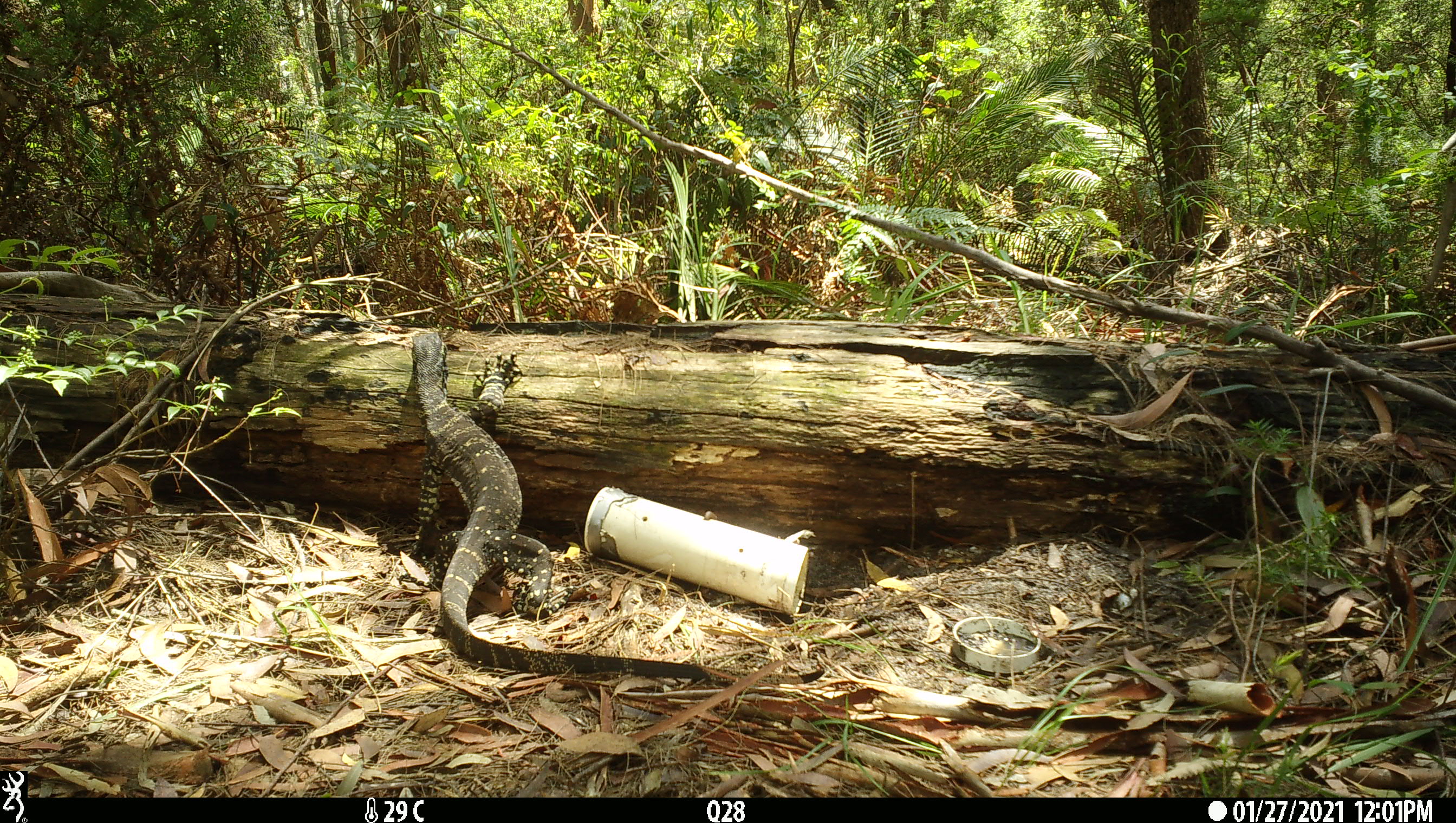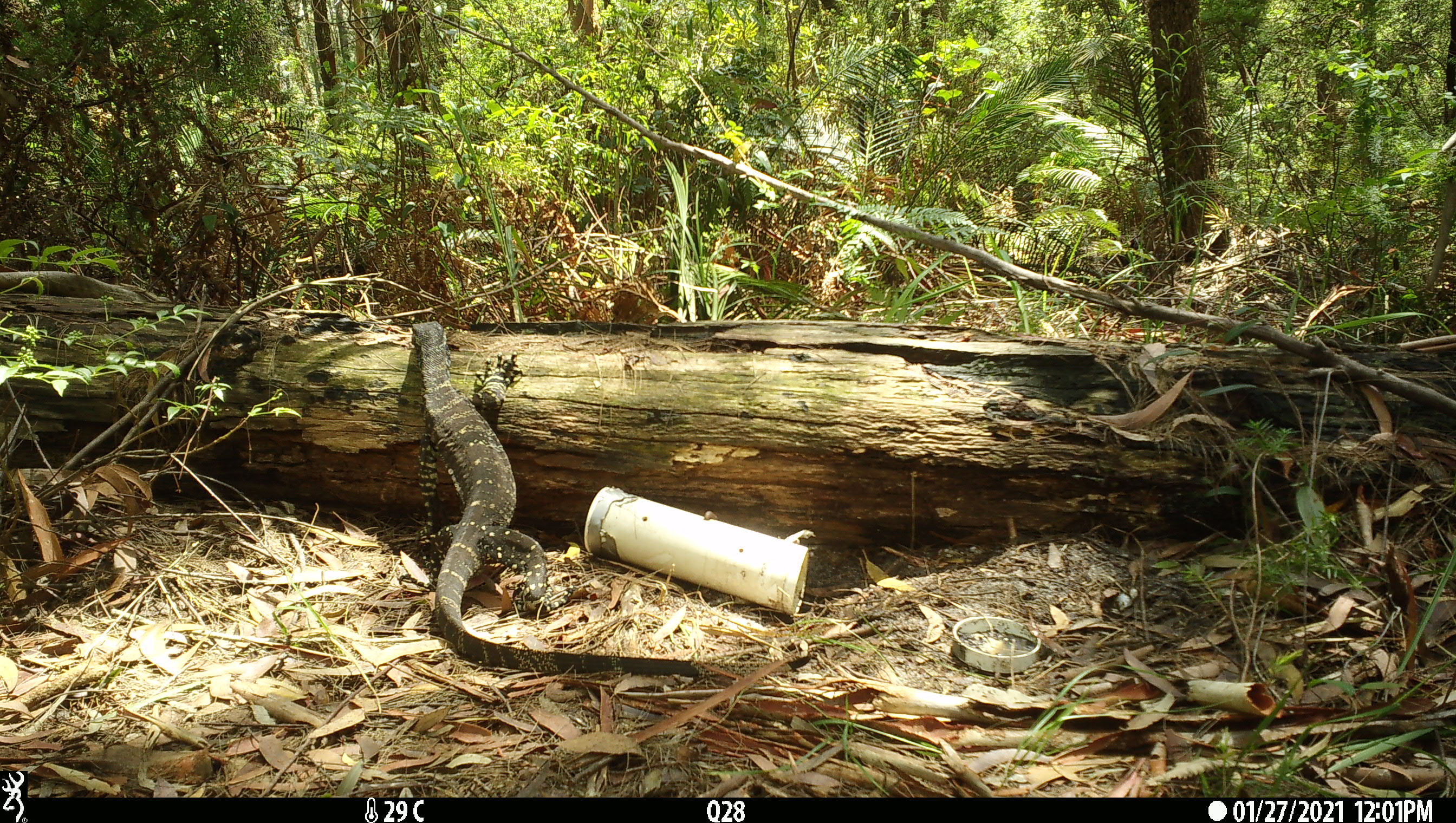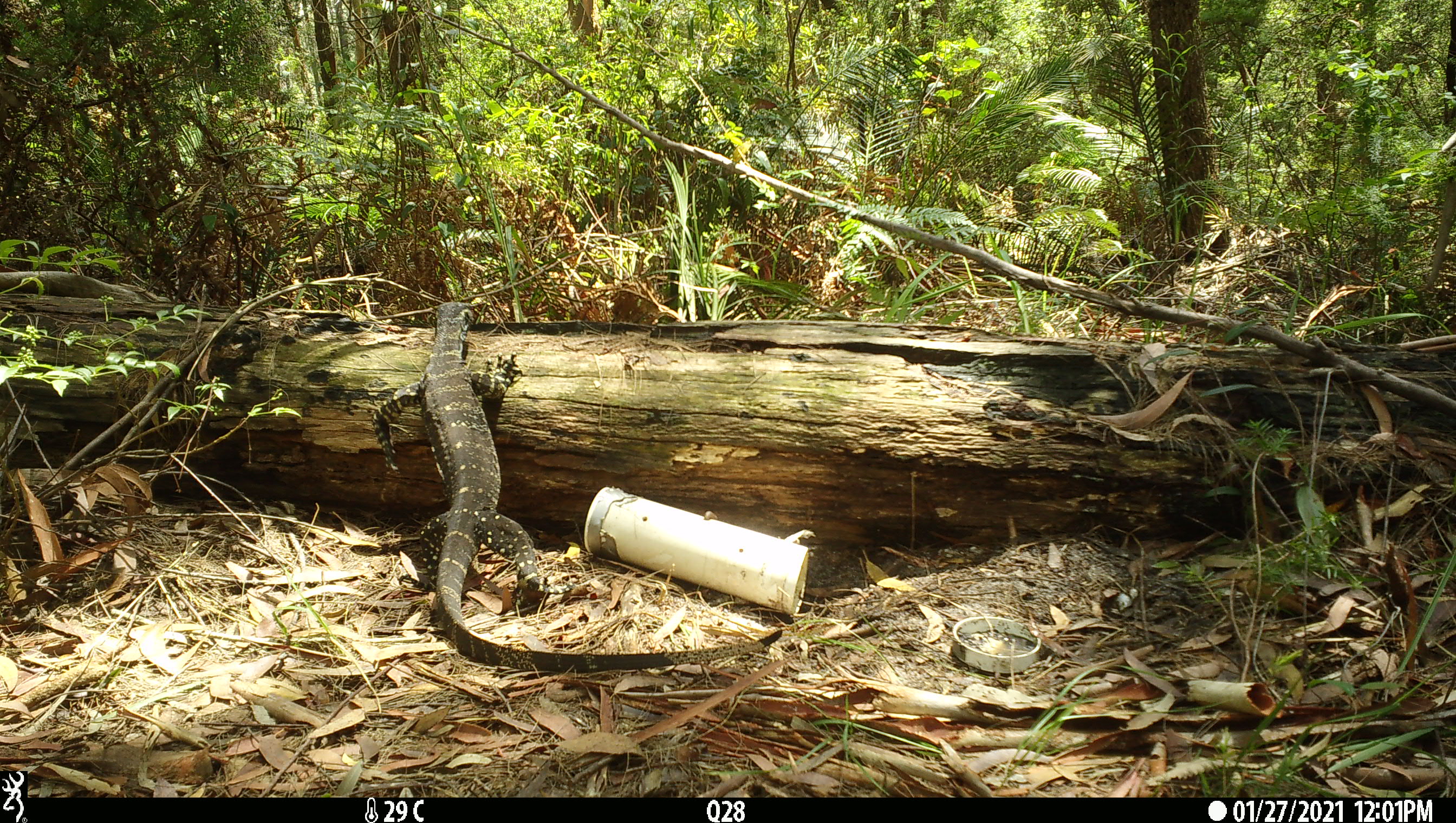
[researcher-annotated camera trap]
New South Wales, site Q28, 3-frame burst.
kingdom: Animalia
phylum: Chordata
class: Reptilia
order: Squamata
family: Varanidae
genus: Varanus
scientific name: Varanus varius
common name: lace monitor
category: goanna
Goanna (lace monitor) (Varanus varius).